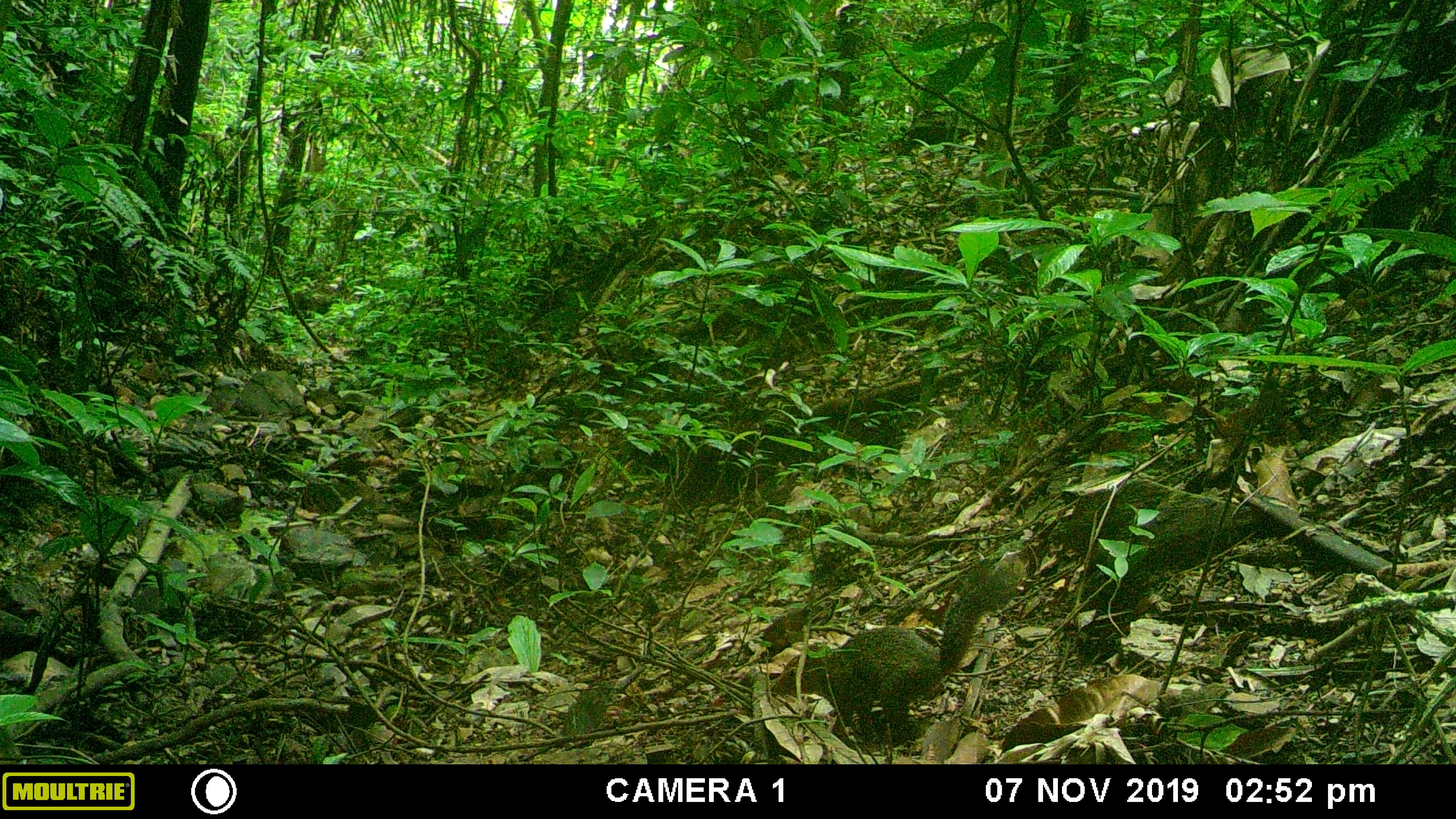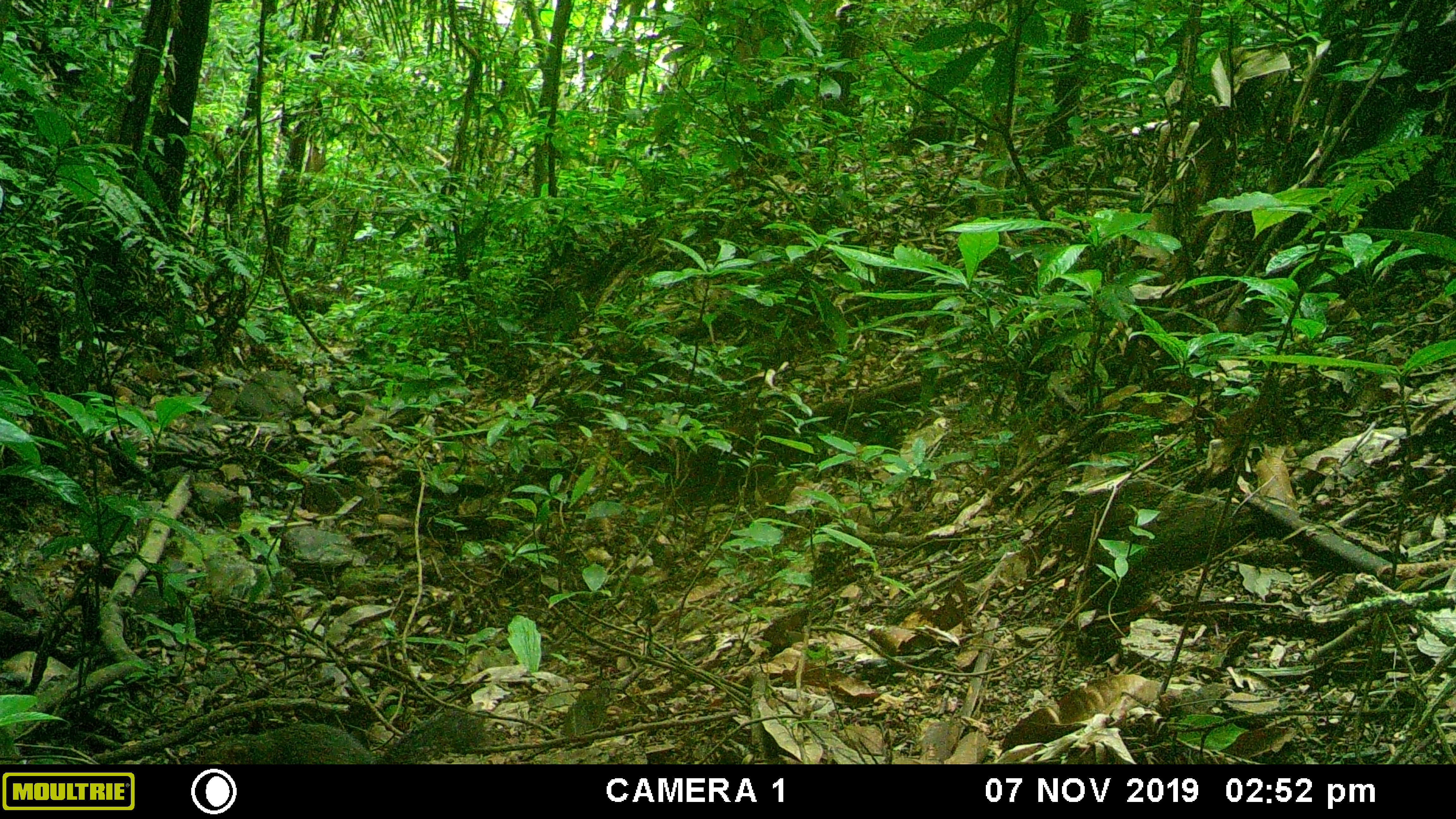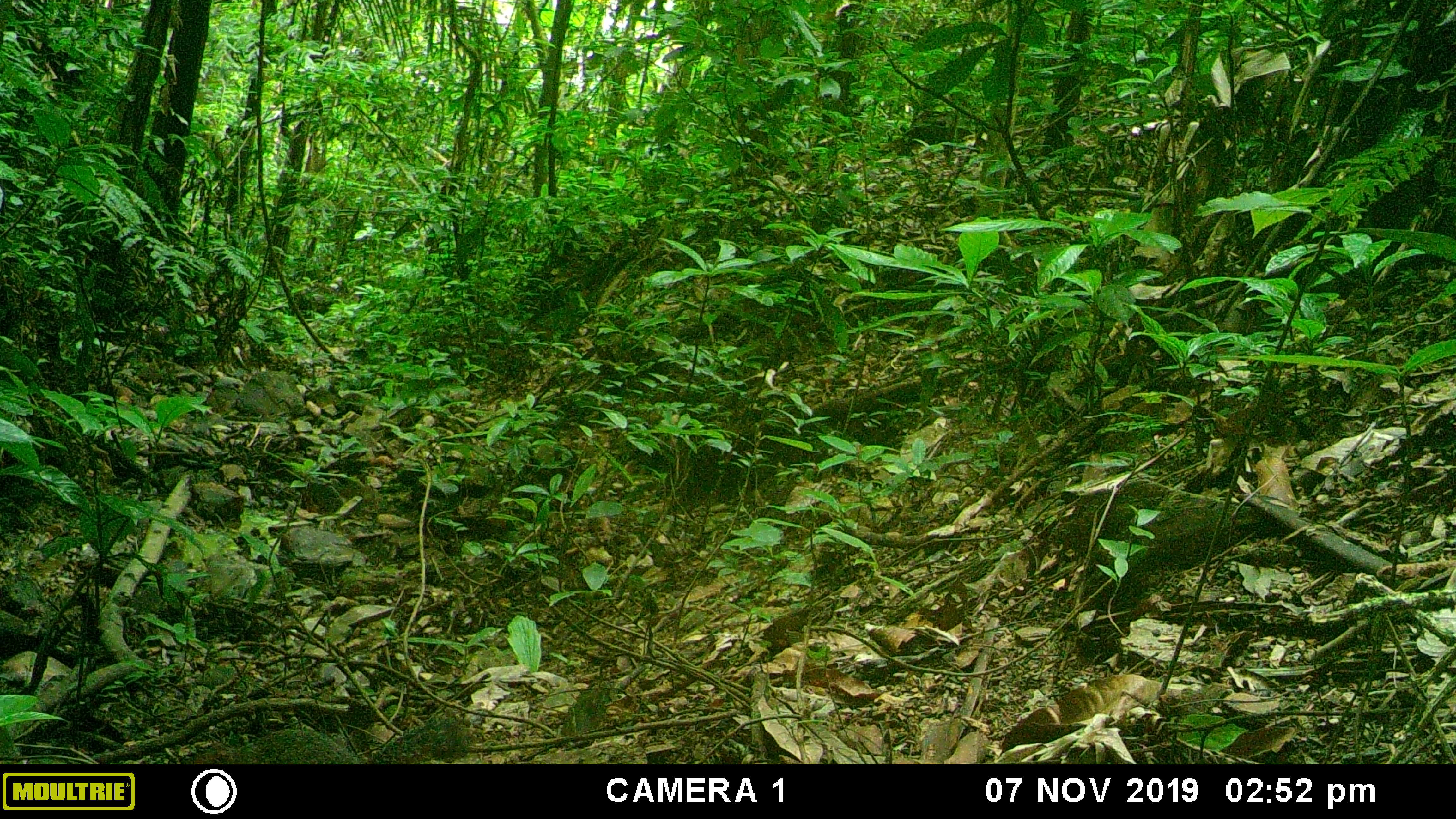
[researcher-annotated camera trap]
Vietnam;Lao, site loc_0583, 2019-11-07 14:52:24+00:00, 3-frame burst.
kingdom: Animalia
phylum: Chordata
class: Mammalia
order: Rodentia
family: Sciuridae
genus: Dremomys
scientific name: Dremomys rufigenis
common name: red-cheeked squirrel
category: red cheeked squirrel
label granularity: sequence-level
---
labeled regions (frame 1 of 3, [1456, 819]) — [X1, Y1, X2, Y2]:
red cheeked squirrel: [766, 553, 1025, 741]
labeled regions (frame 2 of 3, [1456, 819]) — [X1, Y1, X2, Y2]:
red cheeked squirrel: [192, 706, 490, 762]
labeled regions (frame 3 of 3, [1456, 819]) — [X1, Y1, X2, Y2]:
red cheeked squirrel: [192, 706, 473, 762]